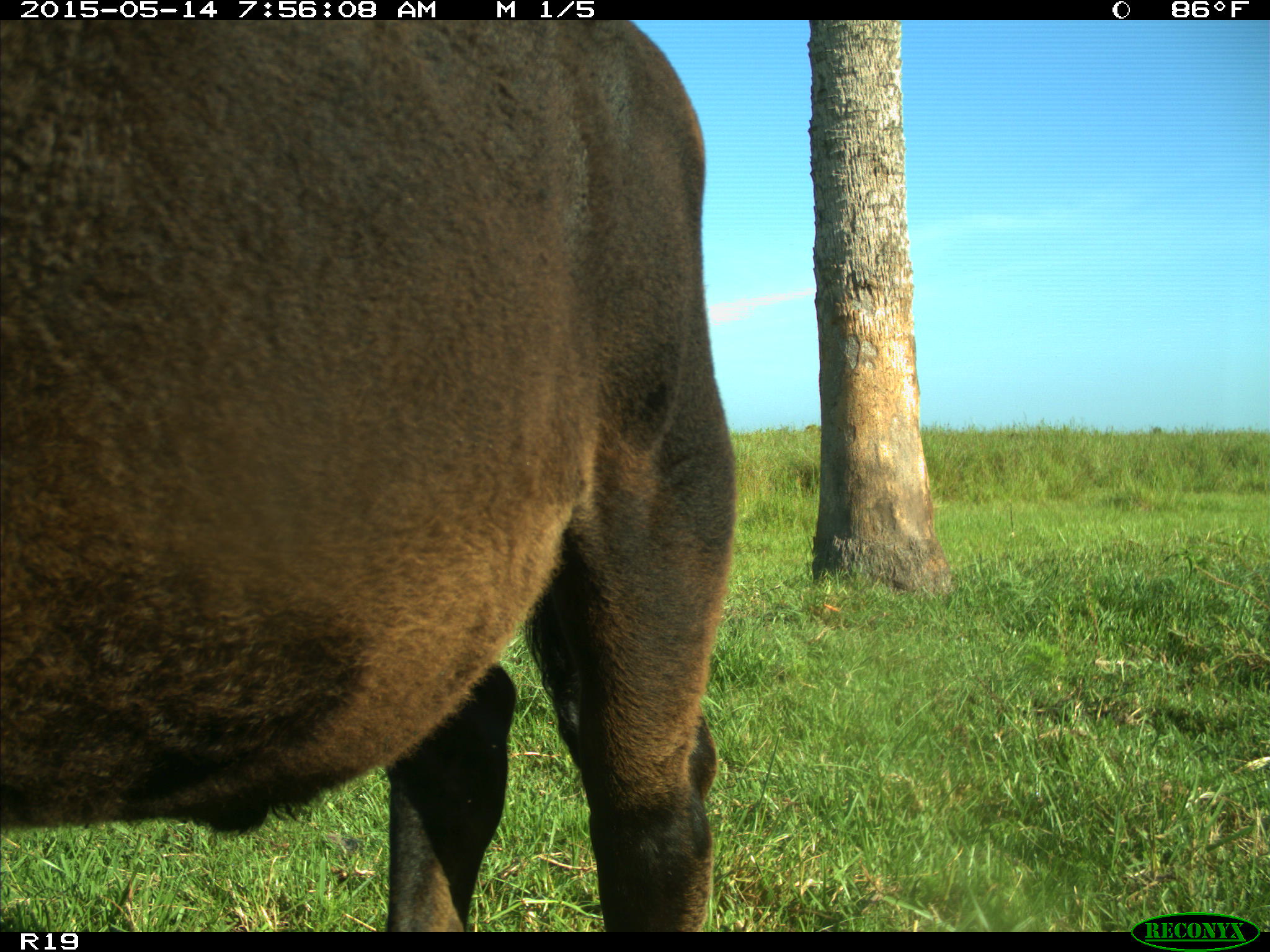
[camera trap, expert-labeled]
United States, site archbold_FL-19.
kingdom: Animalia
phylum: Chordata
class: Mammalia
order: Artiodactyla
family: Bovidae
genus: Bos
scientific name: Bos taurus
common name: domestic cow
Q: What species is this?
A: Bos taurus (domestic cow).